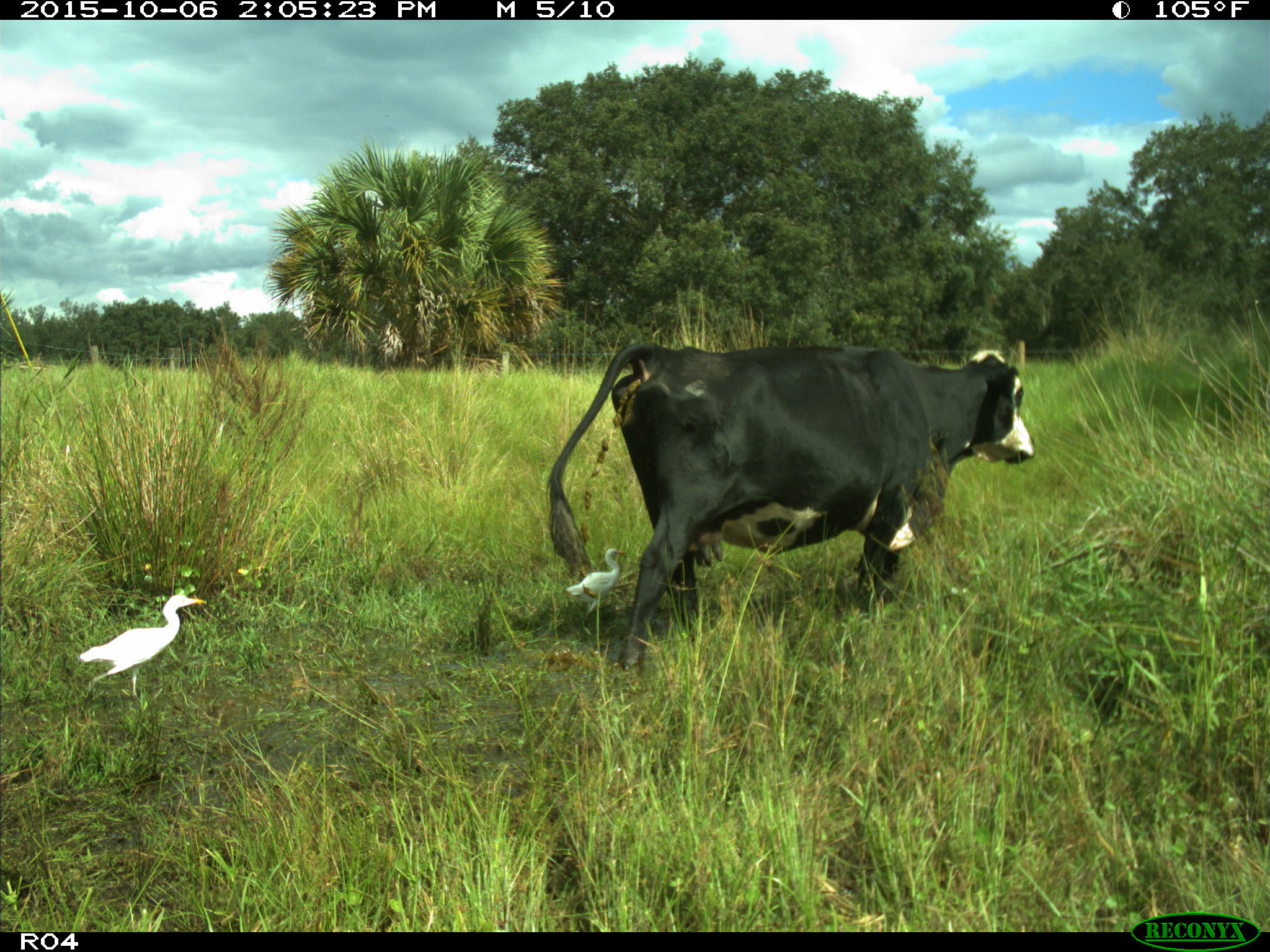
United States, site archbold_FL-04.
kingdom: Animalia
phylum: Chordata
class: Mammalia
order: Artiodactyla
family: Bovidae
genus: Bos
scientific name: Bos taurus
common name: domestic cow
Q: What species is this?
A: Bos taurus (domestic cow).